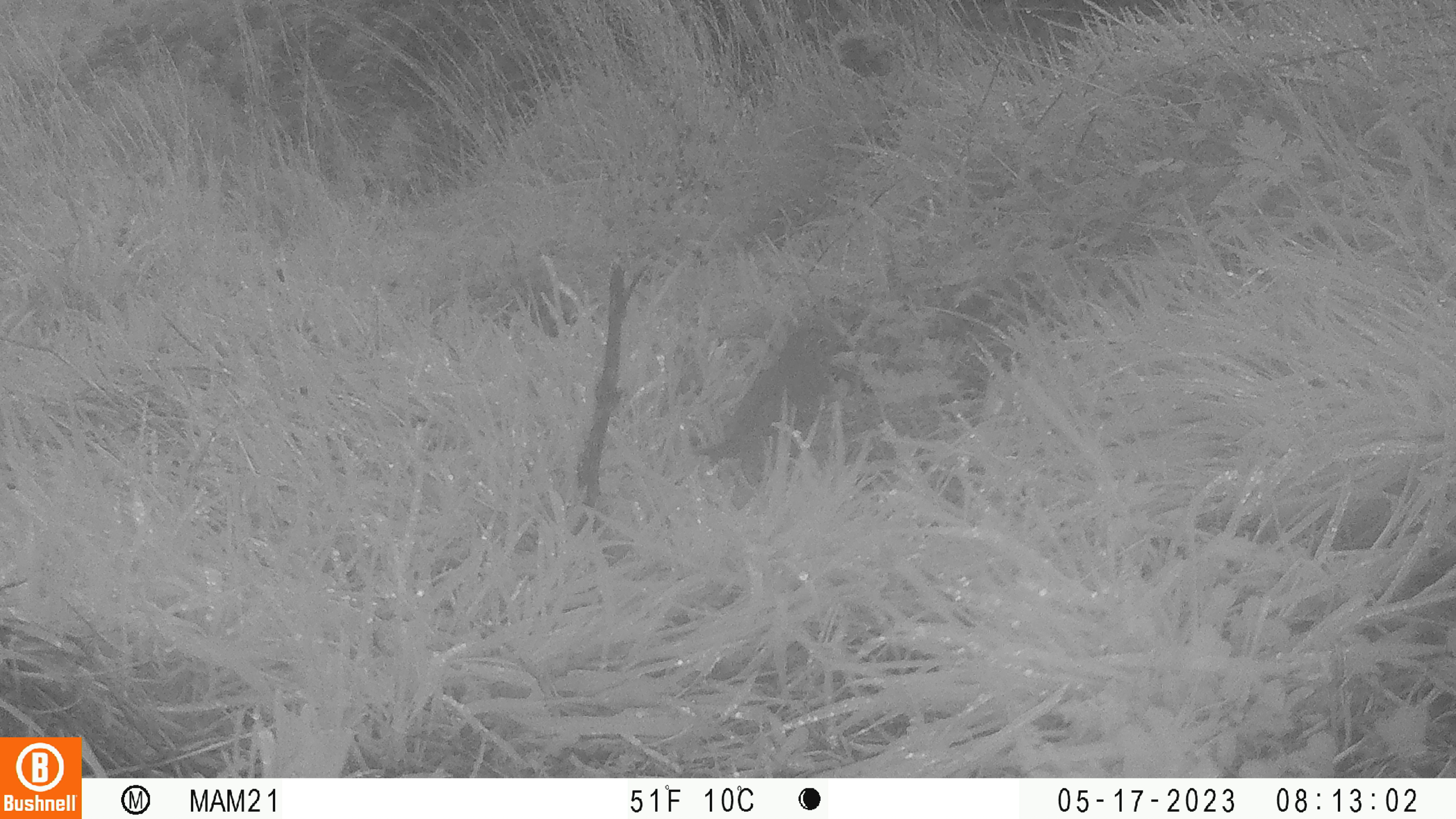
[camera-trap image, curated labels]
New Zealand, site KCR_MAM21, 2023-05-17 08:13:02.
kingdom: Animalia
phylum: Chordata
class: Aves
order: Passeriformes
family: Turdidae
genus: Turdus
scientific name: Turdus philomelos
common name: song thrush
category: thrush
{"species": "thrush (song thrush) (Turdus philomelos)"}